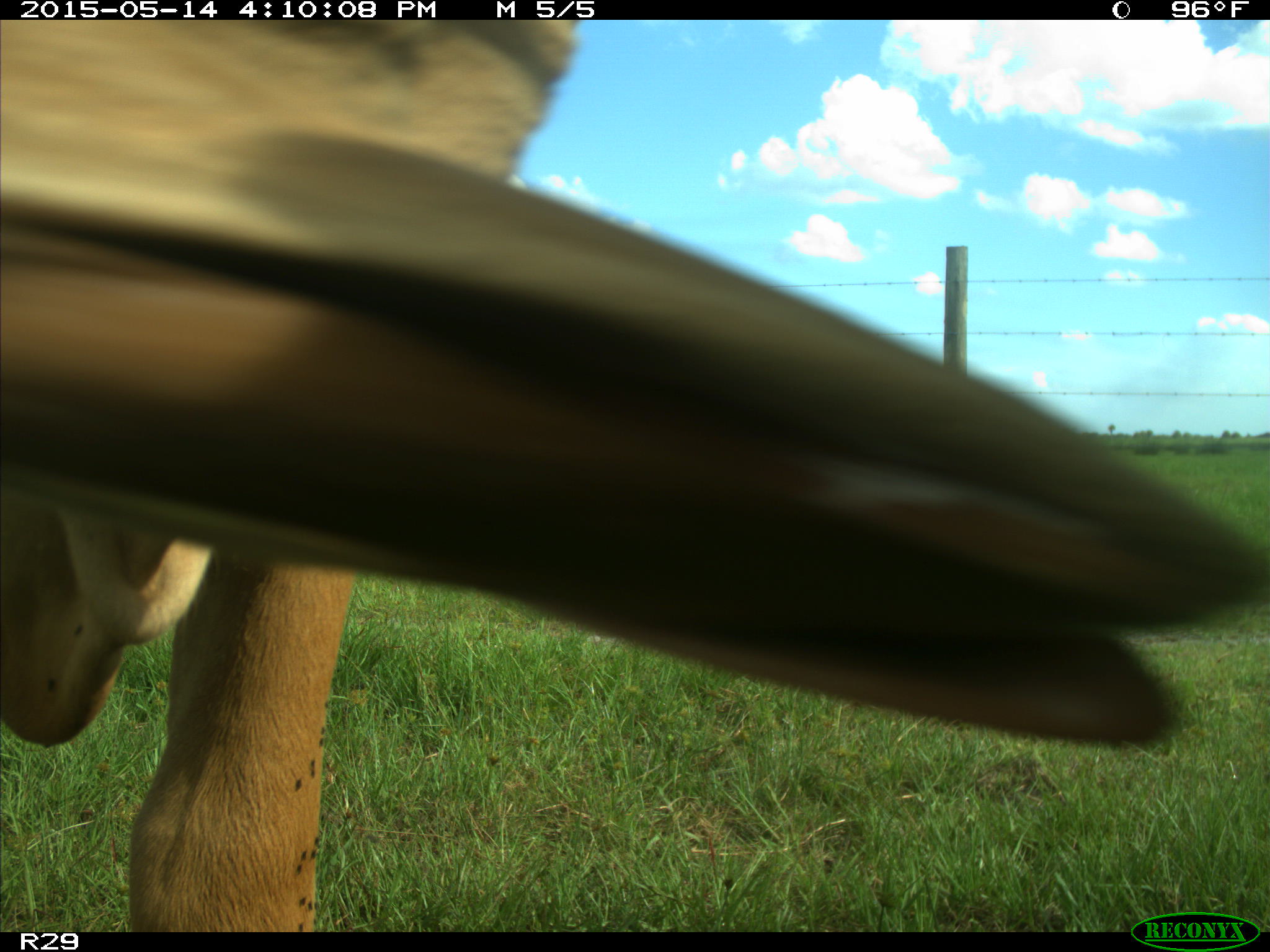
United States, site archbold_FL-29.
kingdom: Animalia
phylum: Chordata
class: Mammalia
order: Artiodactyla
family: Bovidae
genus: Bos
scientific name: Bos taurus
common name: domestic cow